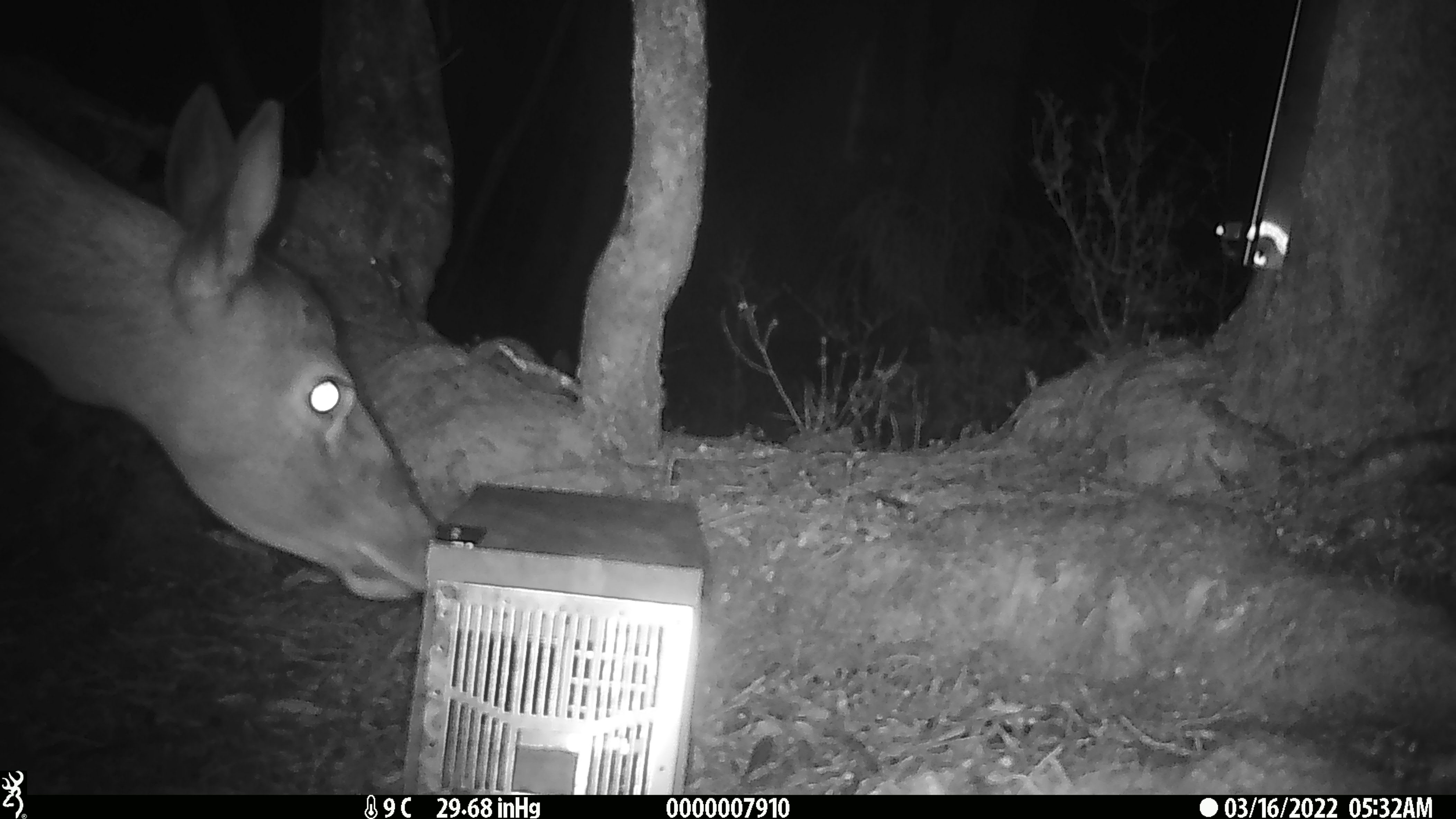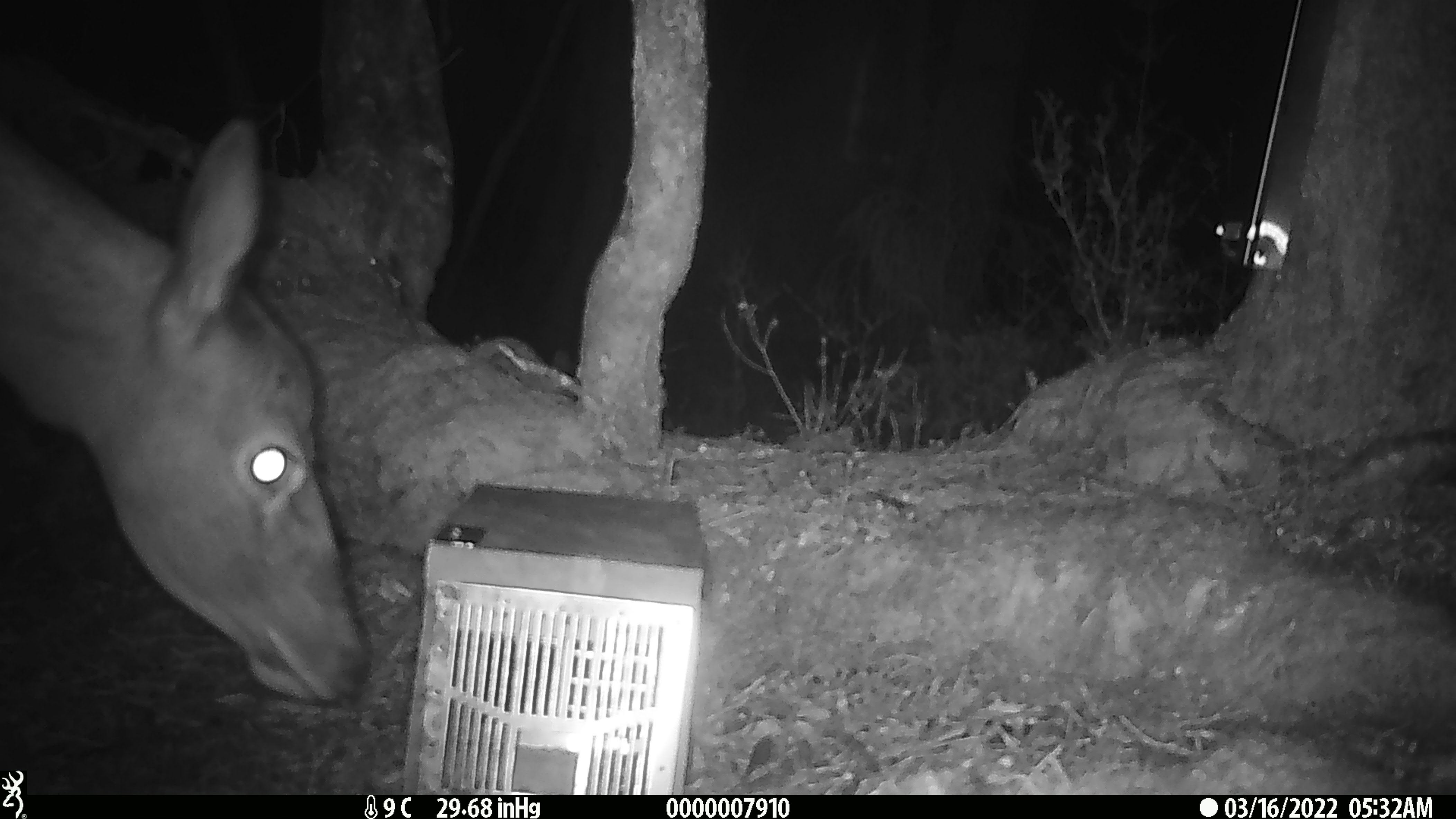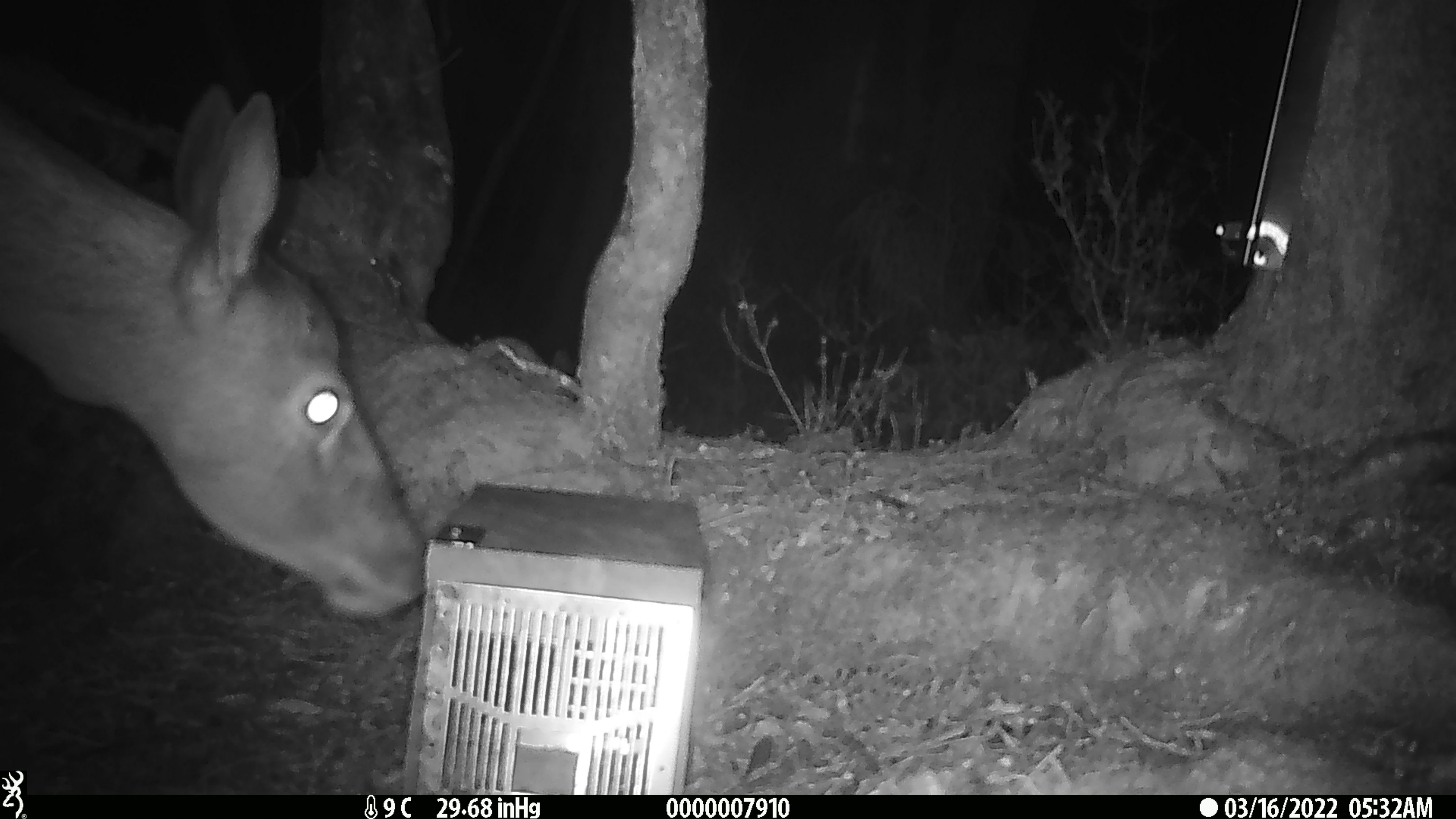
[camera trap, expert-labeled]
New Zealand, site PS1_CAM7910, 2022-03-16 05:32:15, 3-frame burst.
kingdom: Animalia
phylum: Chordata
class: Mammalia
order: Artiodactyla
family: Cervidae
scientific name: Cervidae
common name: deer